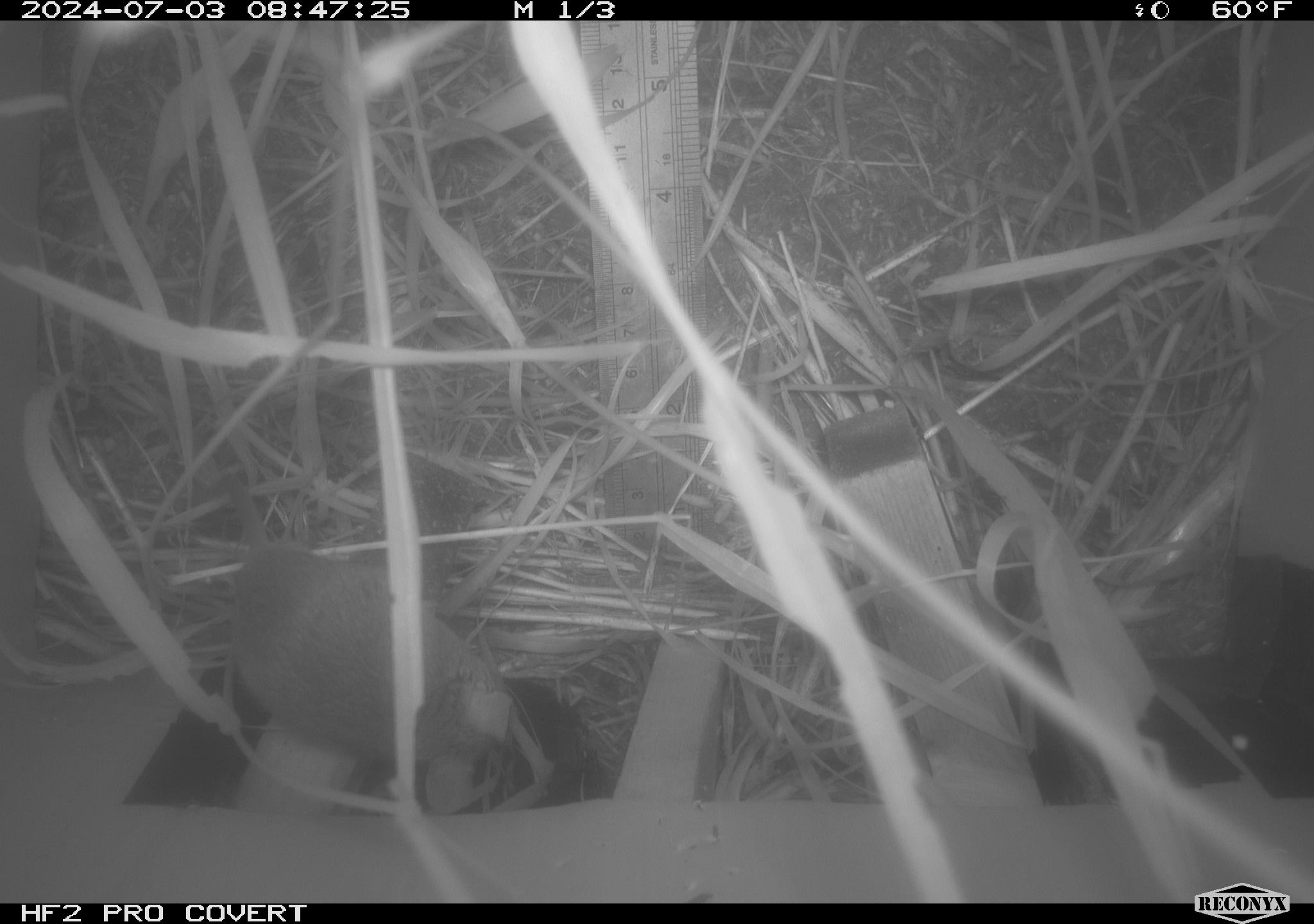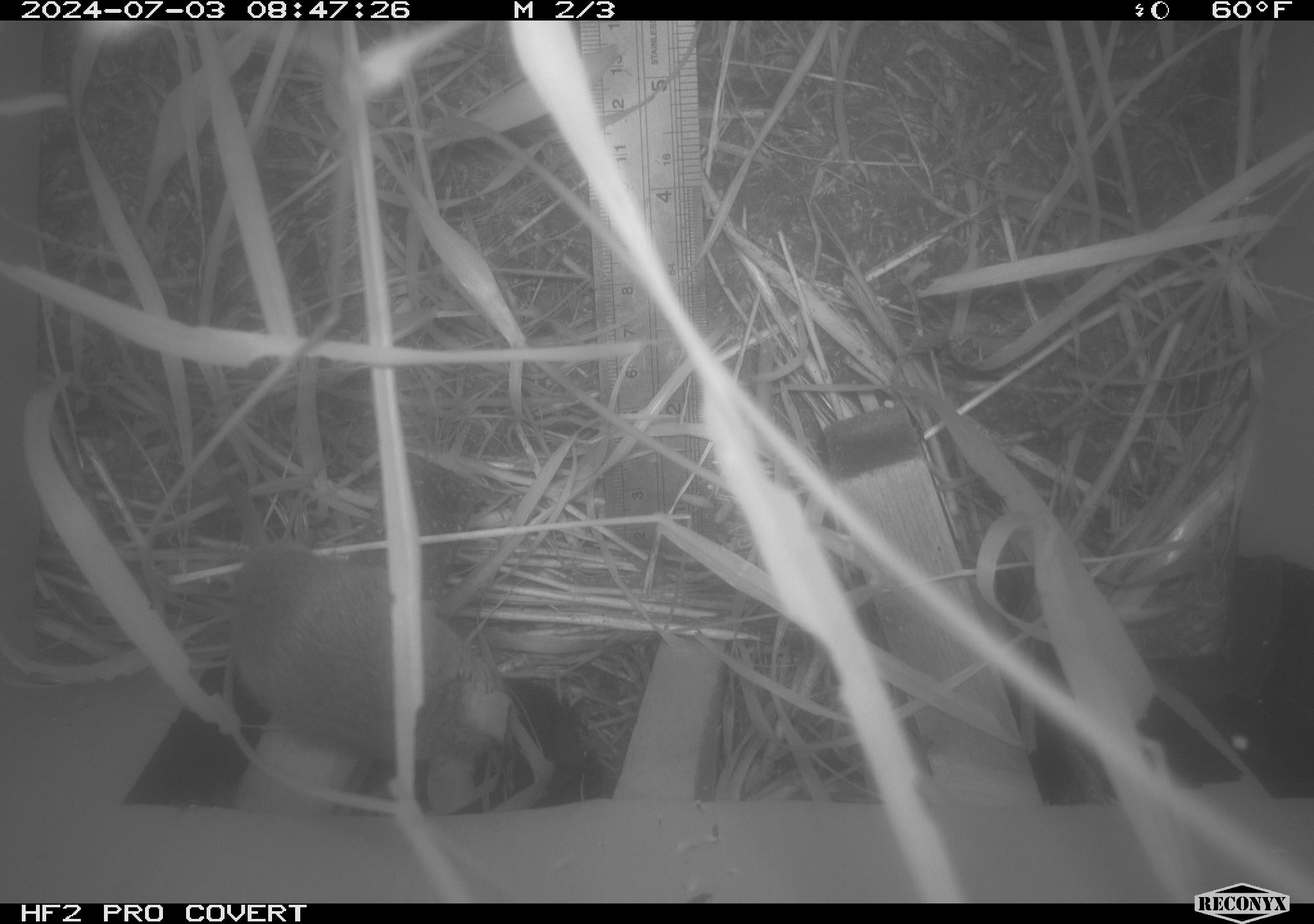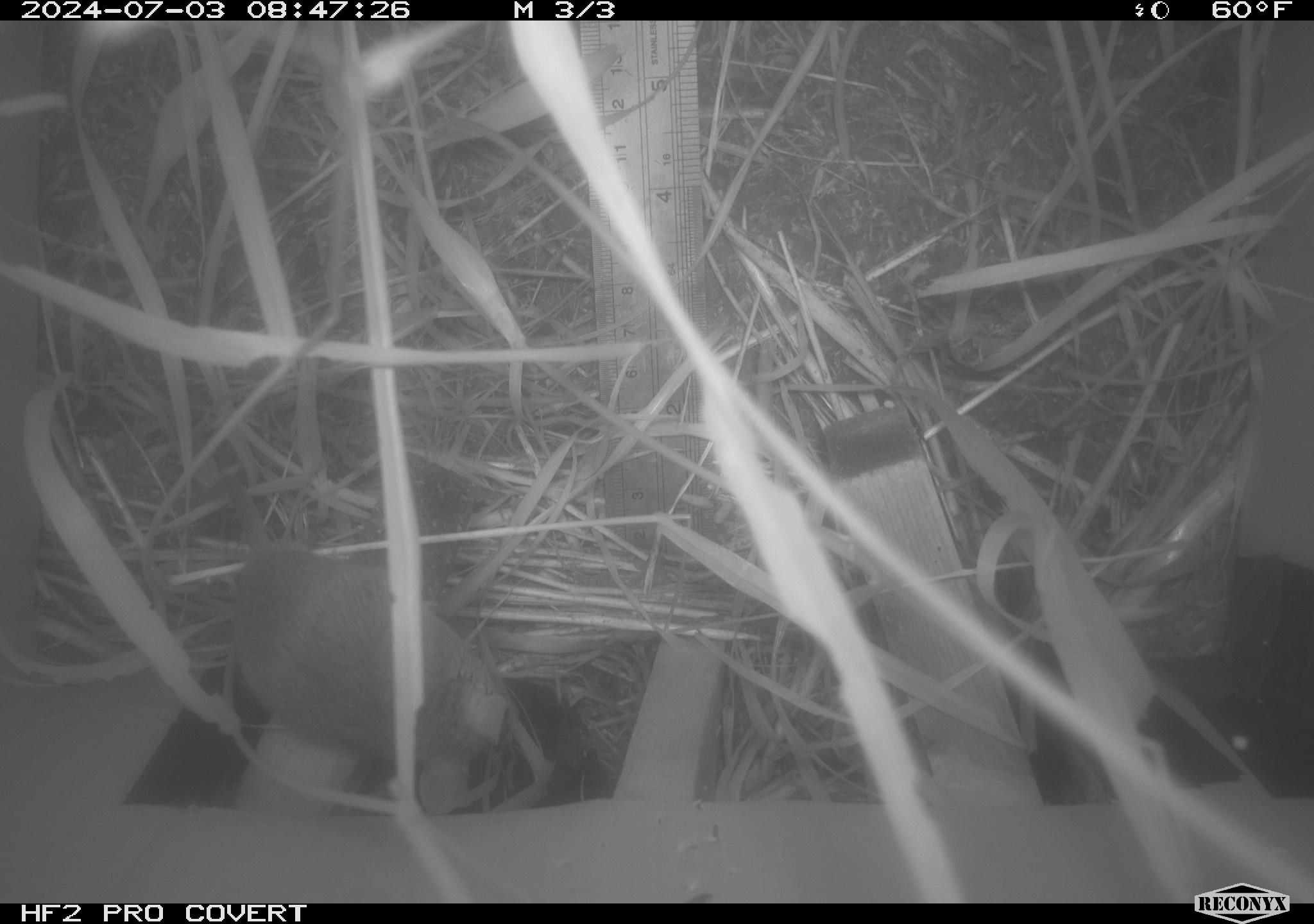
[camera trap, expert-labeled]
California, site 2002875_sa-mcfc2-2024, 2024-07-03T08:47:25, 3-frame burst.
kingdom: Animalia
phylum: Chordata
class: Mammalia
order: Rodentia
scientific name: Rodentia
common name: rodent